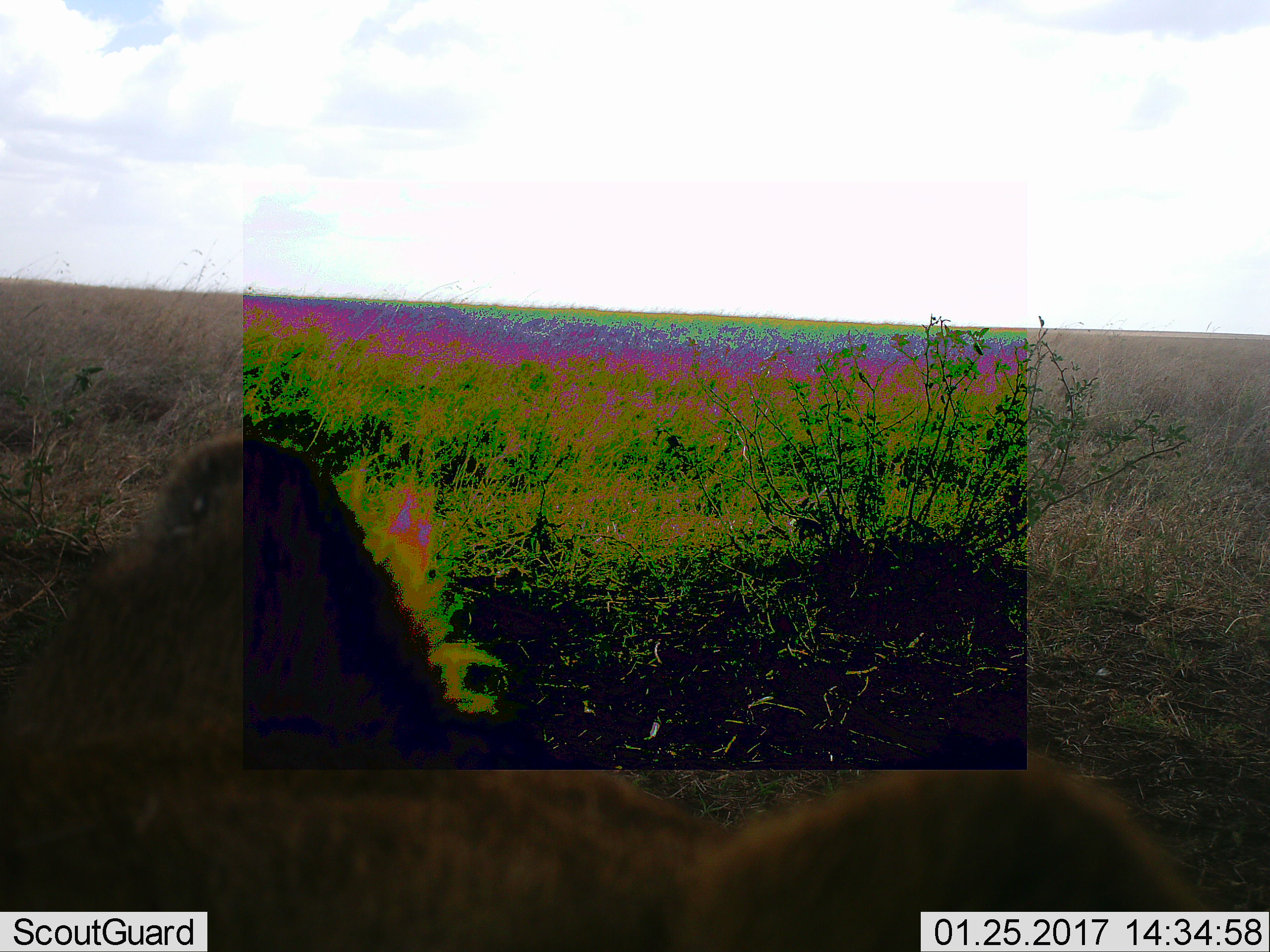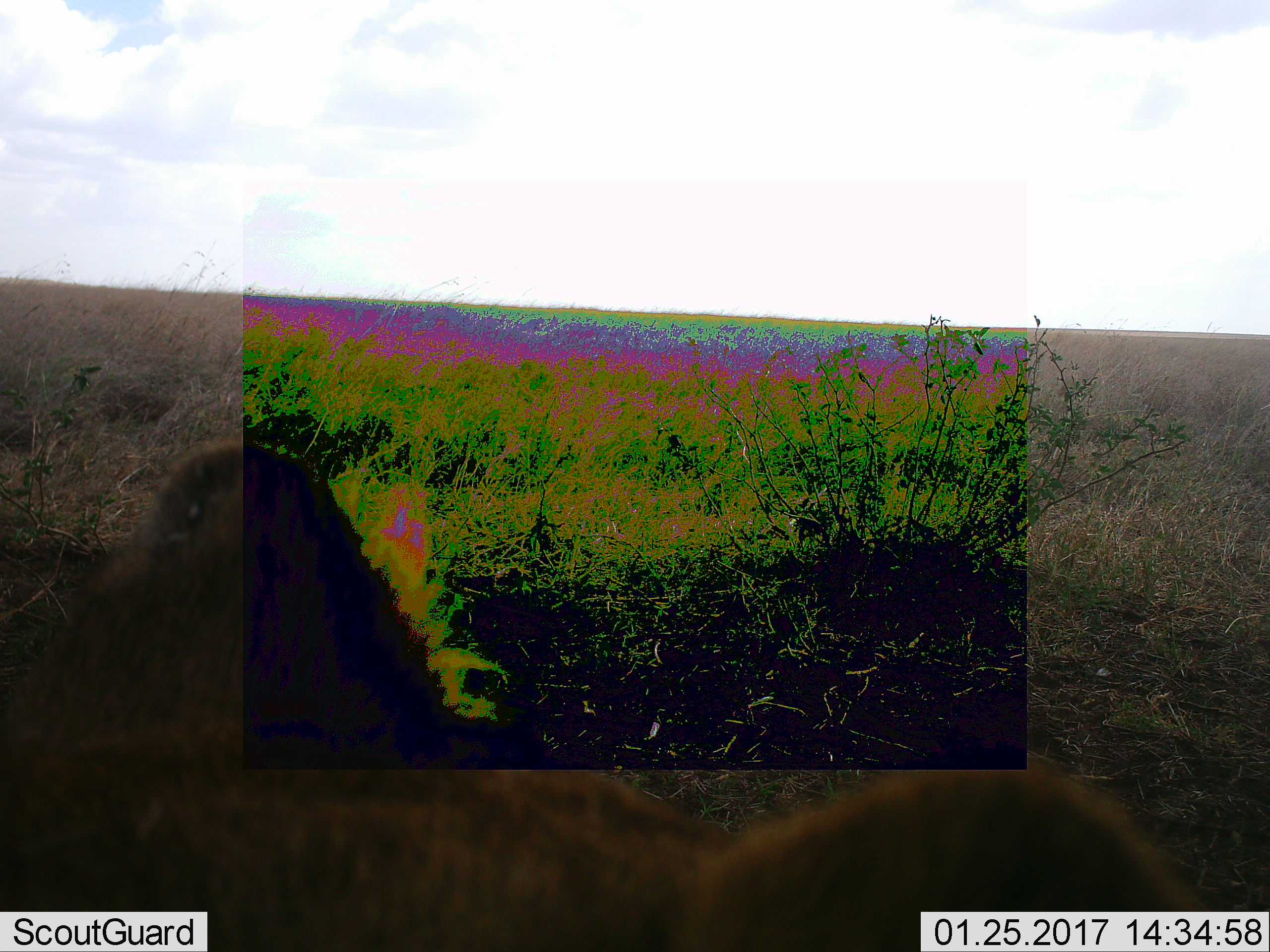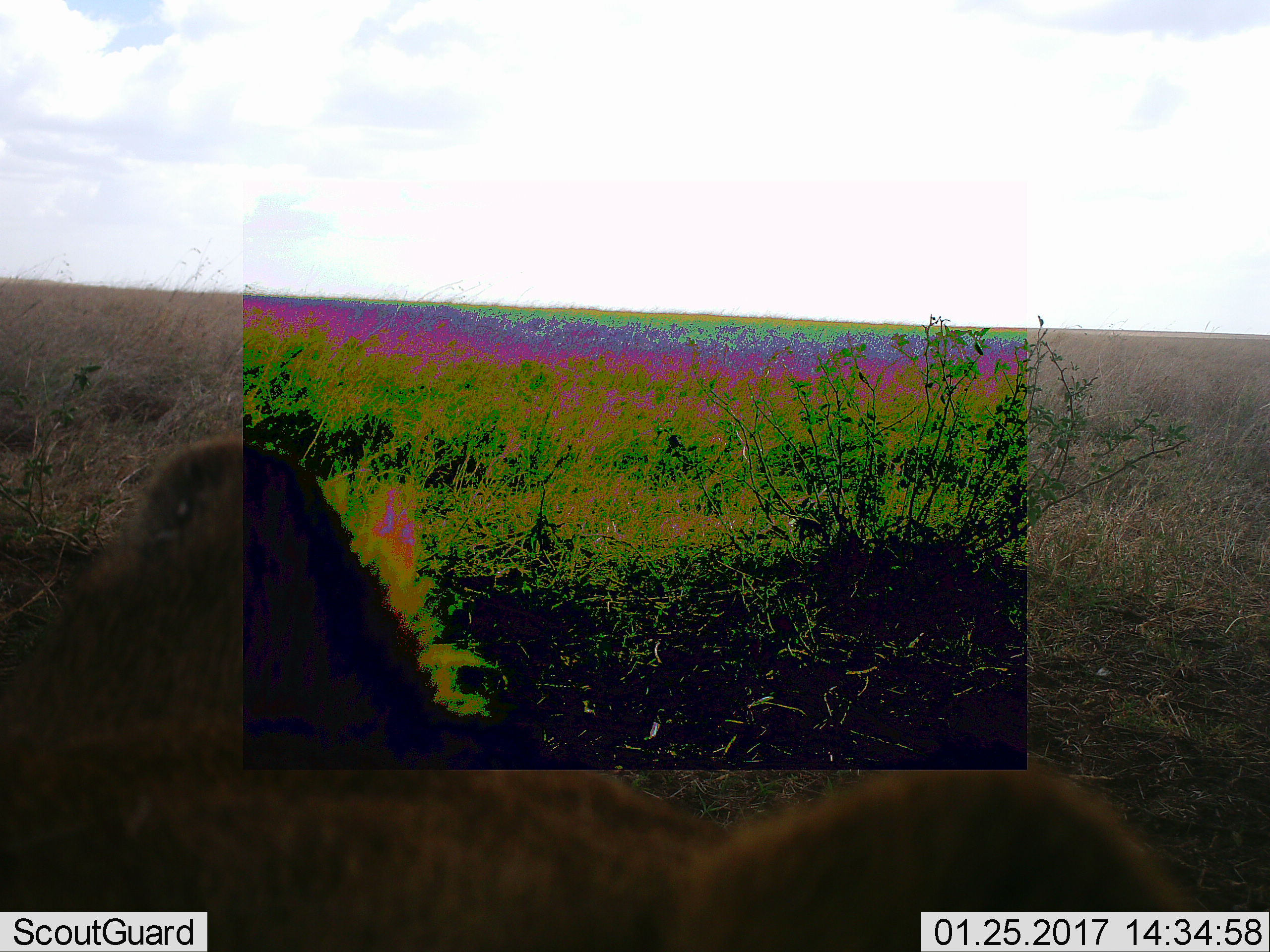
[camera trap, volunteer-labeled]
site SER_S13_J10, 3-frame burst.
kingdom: Animalia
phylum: Chordata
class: Mammalia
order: Carnivora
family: Felidae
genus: Panthera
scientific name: Panthera leo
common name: lion female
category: lionfemale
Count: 1.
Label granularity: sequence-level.